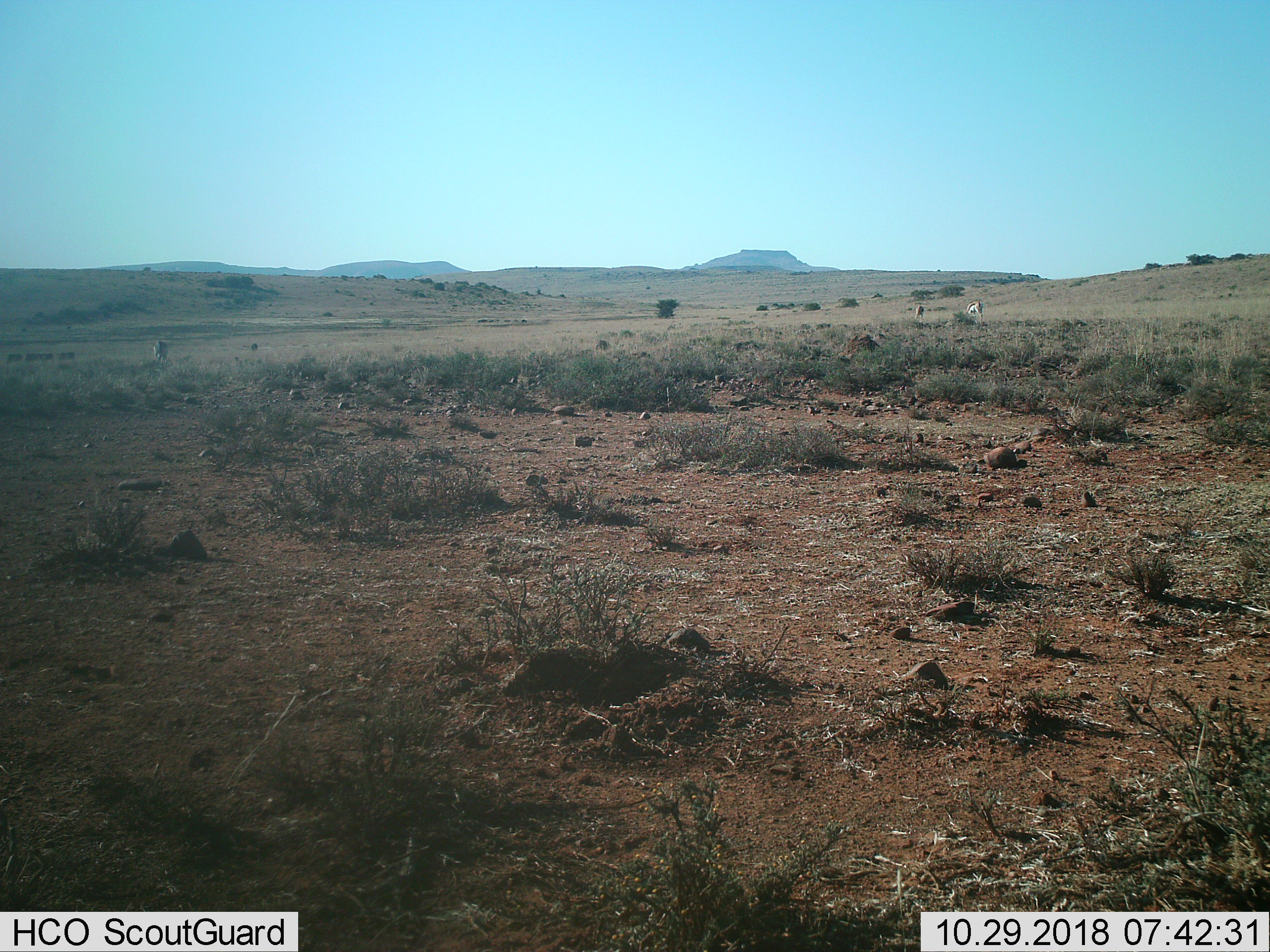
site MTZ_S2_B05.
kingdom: Animalia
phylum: Chordata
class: Mammalia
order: Artiodactyla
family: Bovidae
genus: Antidorcas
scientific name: Antidorcas marsupialis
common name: springbok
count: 3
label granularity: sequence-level